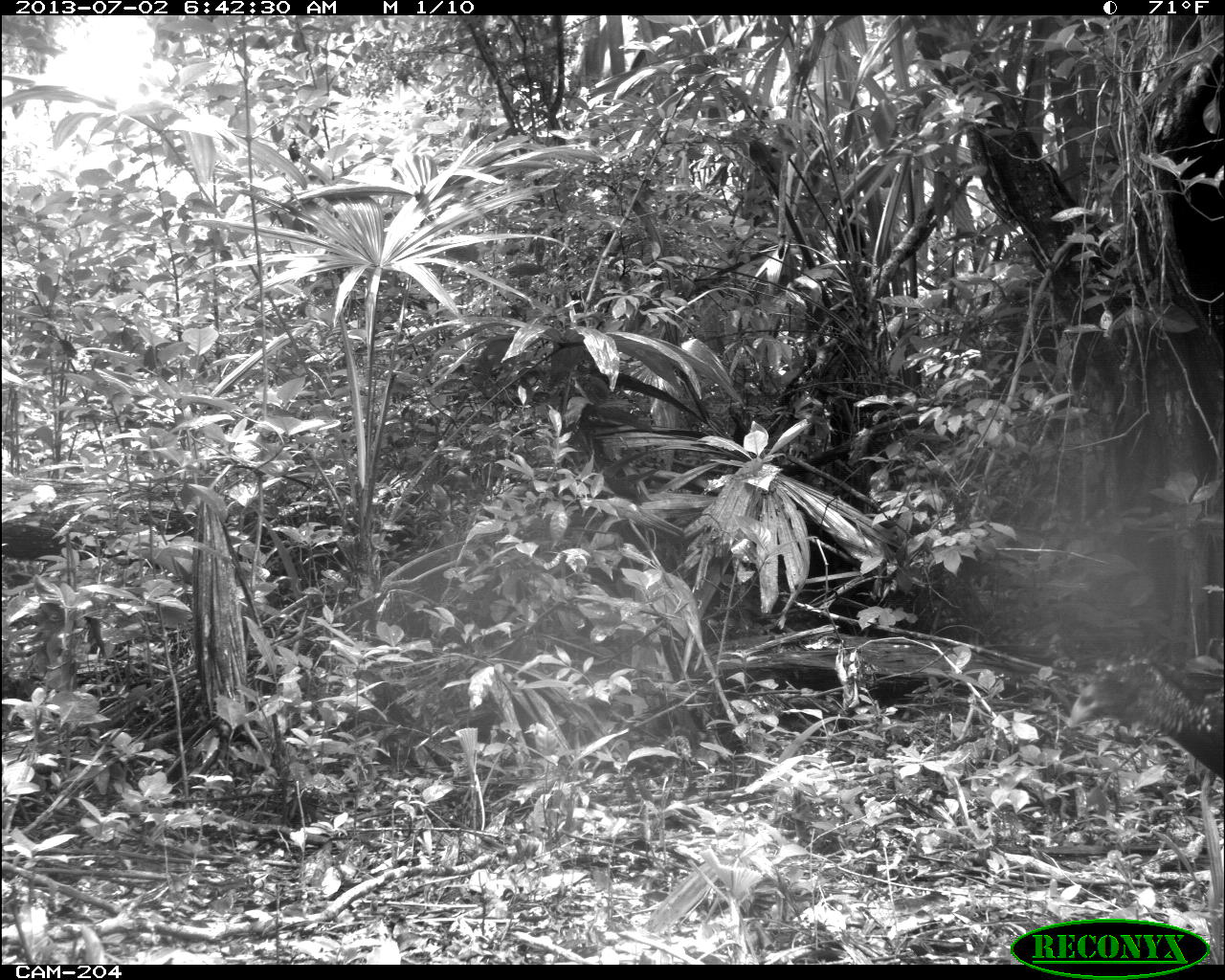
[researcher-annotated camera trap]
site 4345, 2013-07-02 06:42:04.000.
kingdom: Animalia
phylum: Chordata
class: Aves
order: Galliformes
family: Cracidae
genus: Crax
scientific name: Crax rubra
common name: great curassow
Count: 2.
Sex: female.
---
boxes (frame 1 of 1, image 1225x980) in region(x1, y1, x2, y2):
crax rubra: region(1069, 660, 1224, 784)